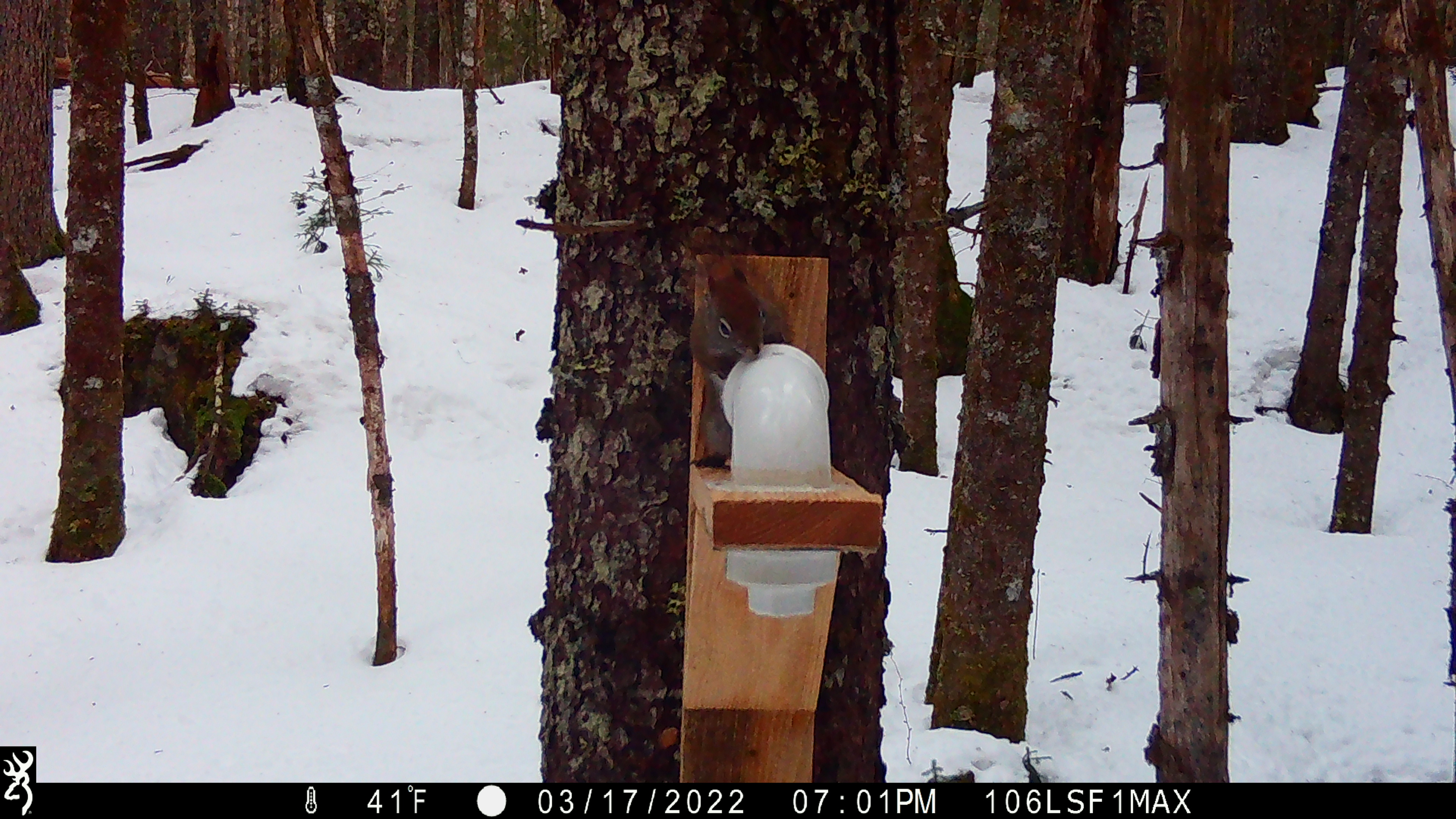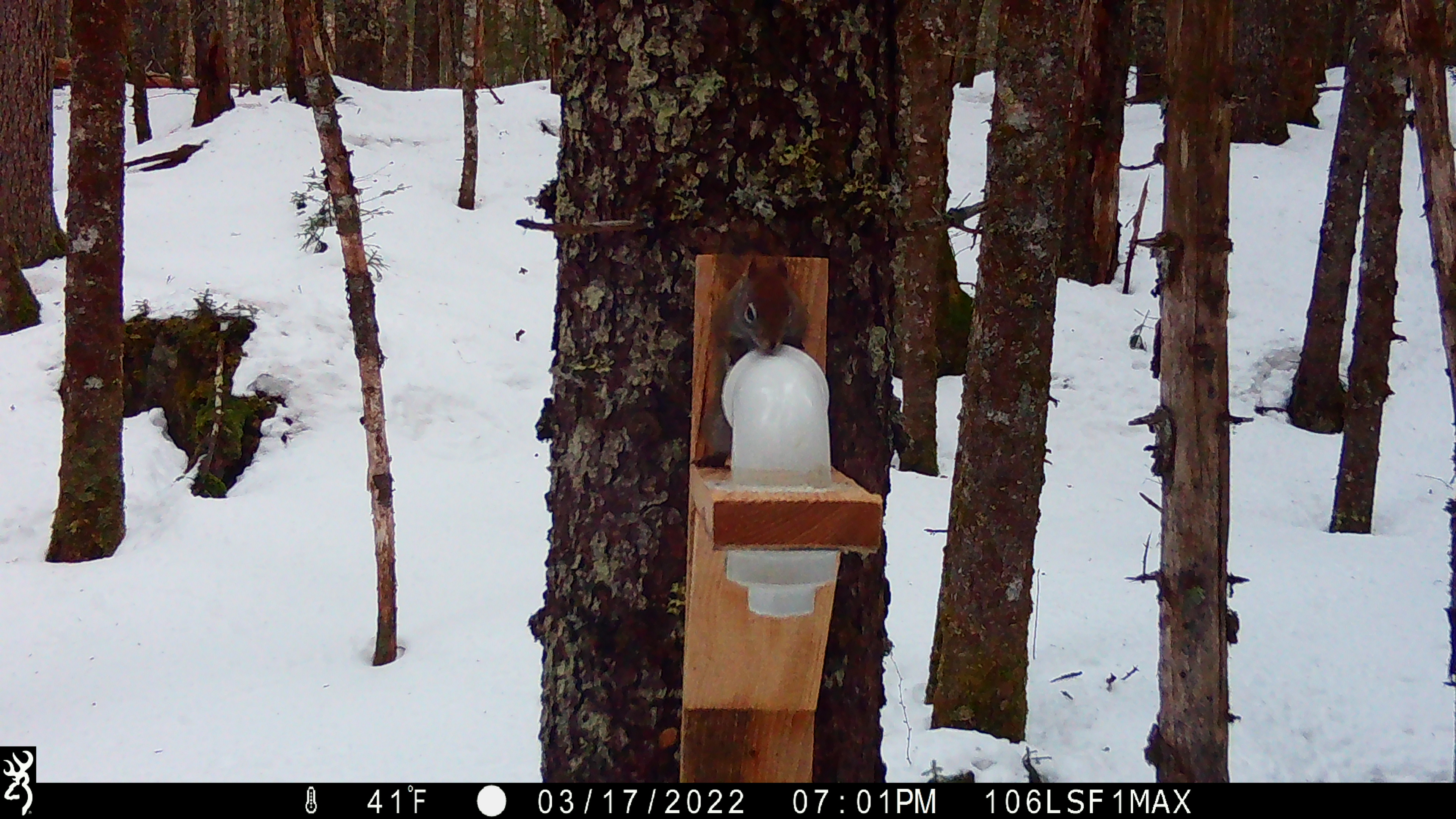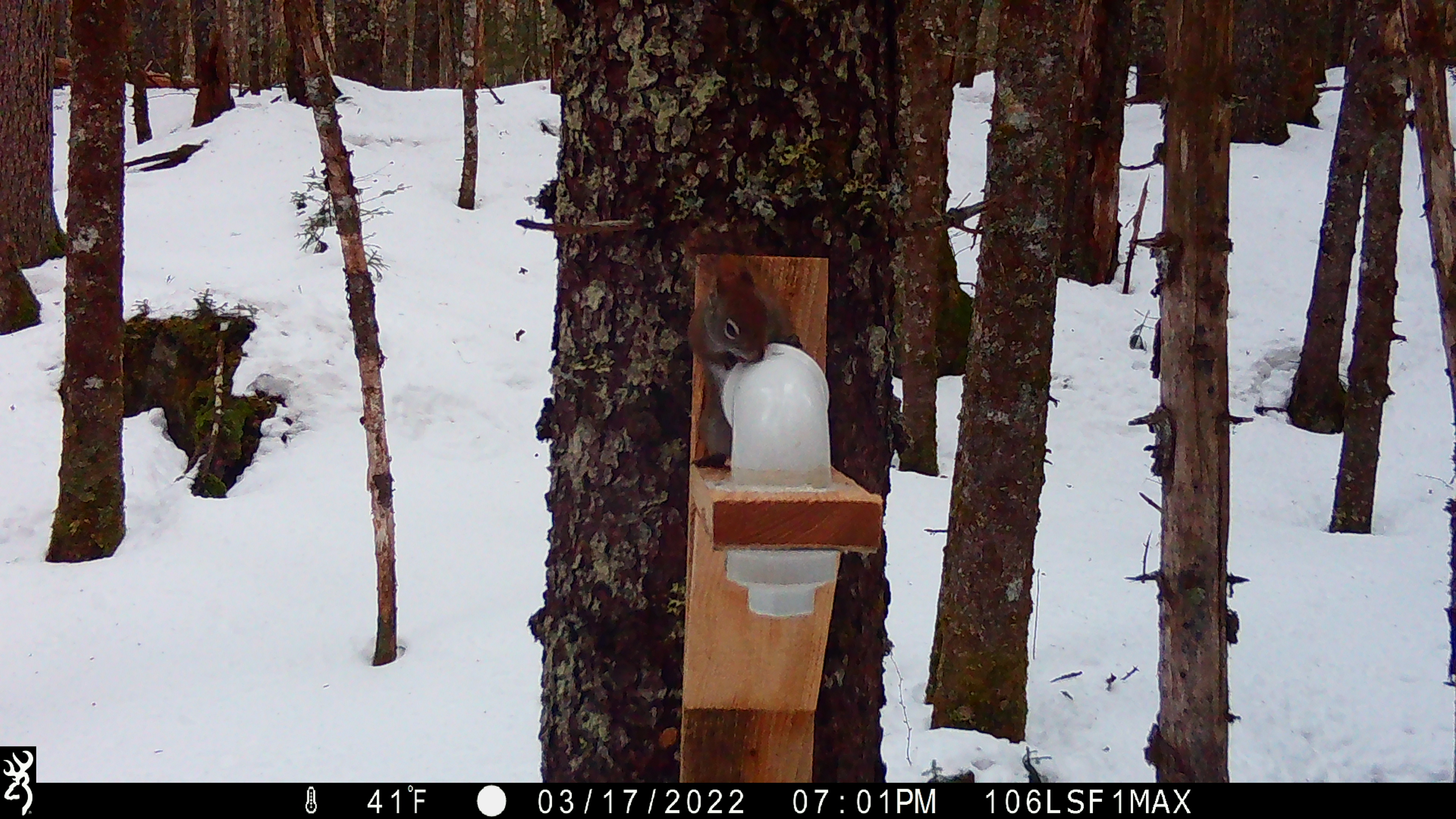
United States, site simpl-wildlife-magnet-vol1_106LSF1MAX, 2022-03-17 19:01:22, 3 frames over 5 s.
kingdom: Animalia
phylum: Chordata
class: Mammalia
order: Rodentia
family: Sciuridae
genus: Tamiasciurus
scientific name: Tamiasciurus hudsonicus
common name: red squirrel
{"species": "red squirrel (Tamiasciurus hudsonicus)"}